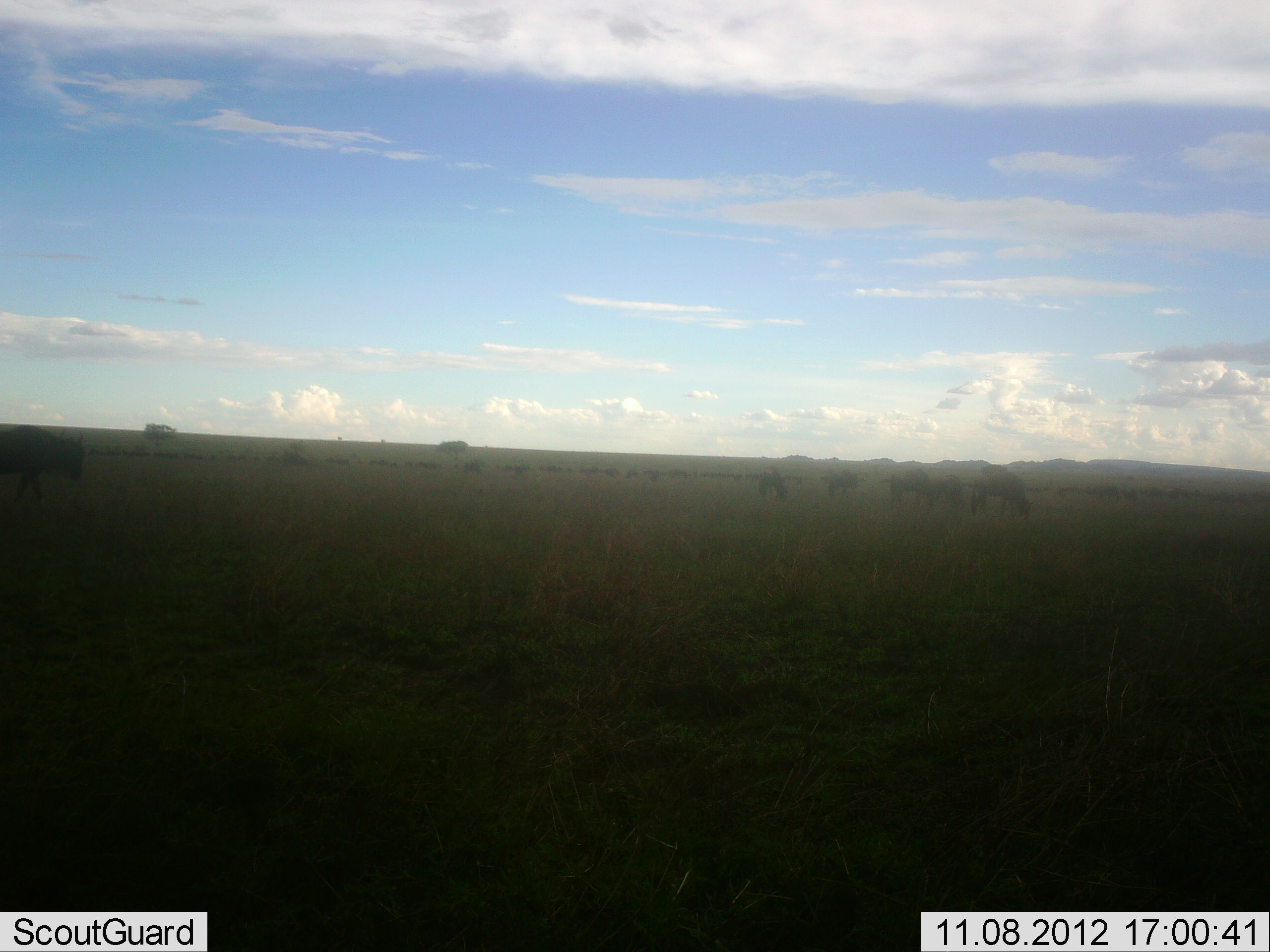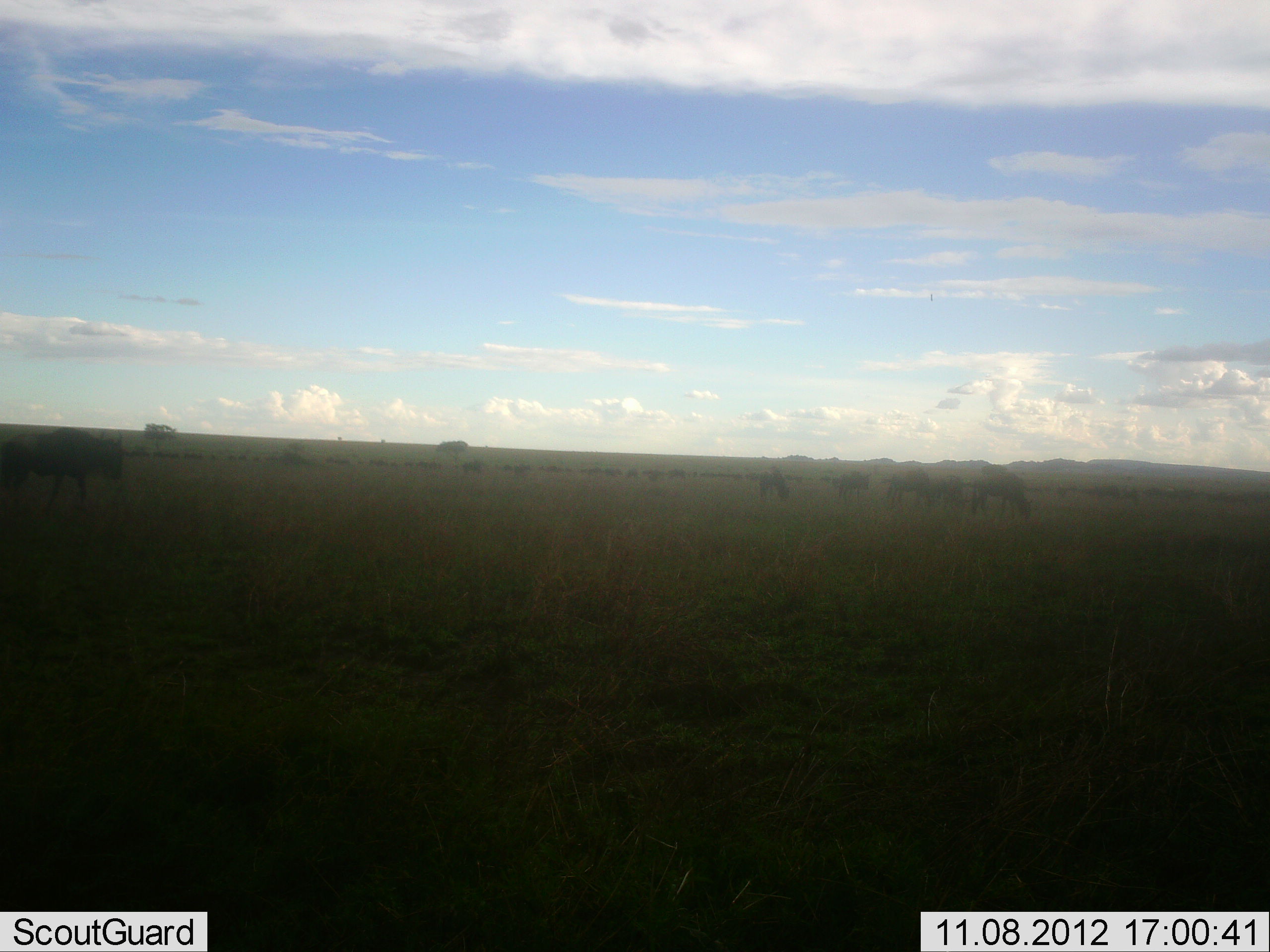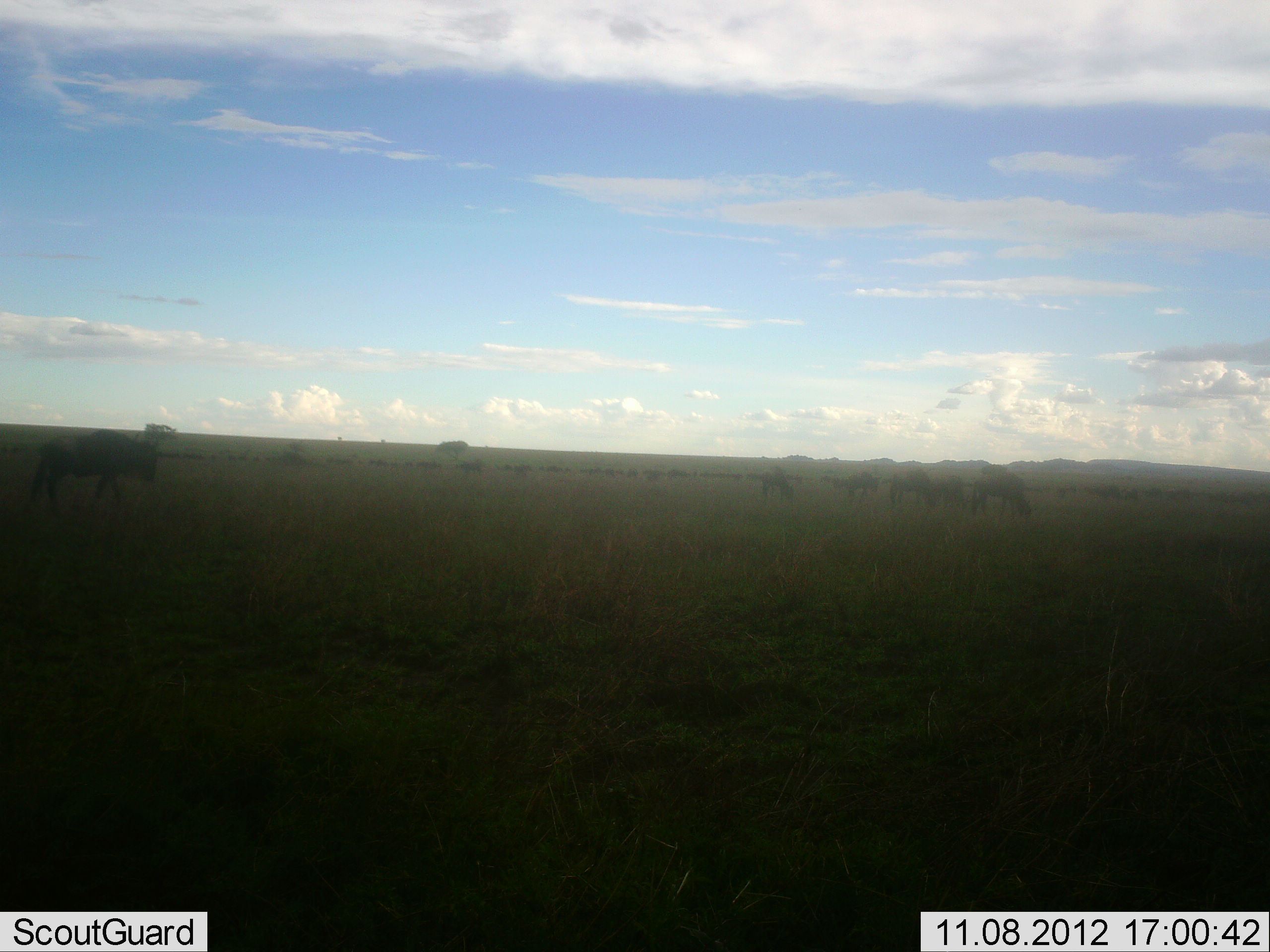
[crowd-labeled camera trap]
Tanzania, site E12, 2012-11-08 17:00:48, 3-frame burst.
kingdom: Animalia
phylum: Chordata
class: Mammalia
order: Artiodactyla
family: Bovidae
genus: Connochaetes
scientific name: Connochaetes taurinus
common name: blue wildebeest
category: wildebeest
Wildebeest (blue wildebeest) (Connochaetes taurinus), count 11-50. Behavior (volunteer vote fractions): standing 60%, resting 0%, moving 80%, interacting 0%. Young present (vote fraction): 0%. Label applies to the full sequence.